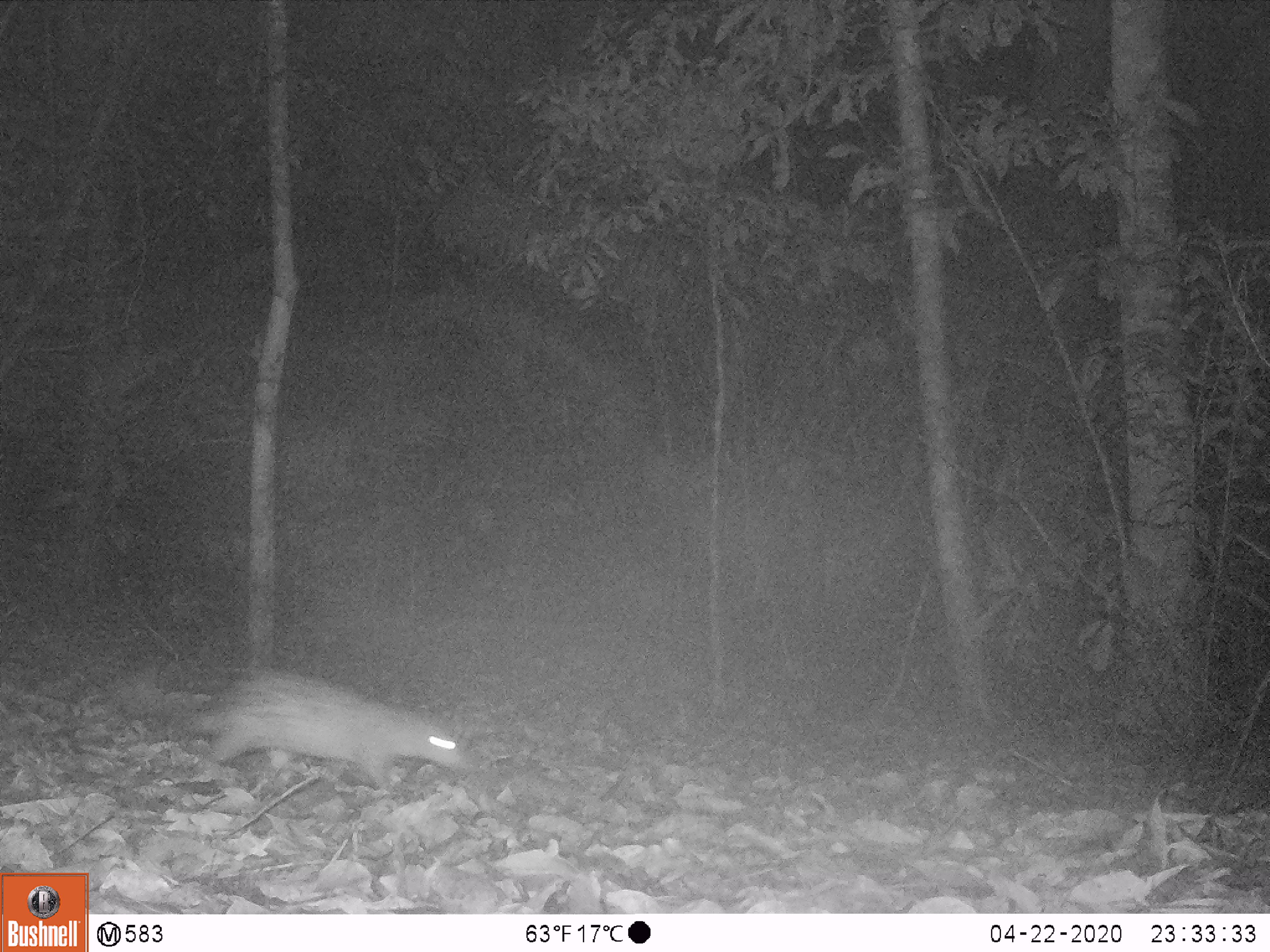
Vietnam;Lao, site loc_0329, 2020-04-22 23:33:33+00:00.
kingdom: Animalia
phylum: Chordata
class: Mammalia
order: Rodentia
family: Hystricidae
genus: Atherurus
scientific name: Atherurus macrourus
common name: asiatic brush-tailed porcupine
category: asiatic brush tailed porcupine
Asiatic brush tailed porcupine (asiatic brush-tailed porcupine) (Atherurus macrourus). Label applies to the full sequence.